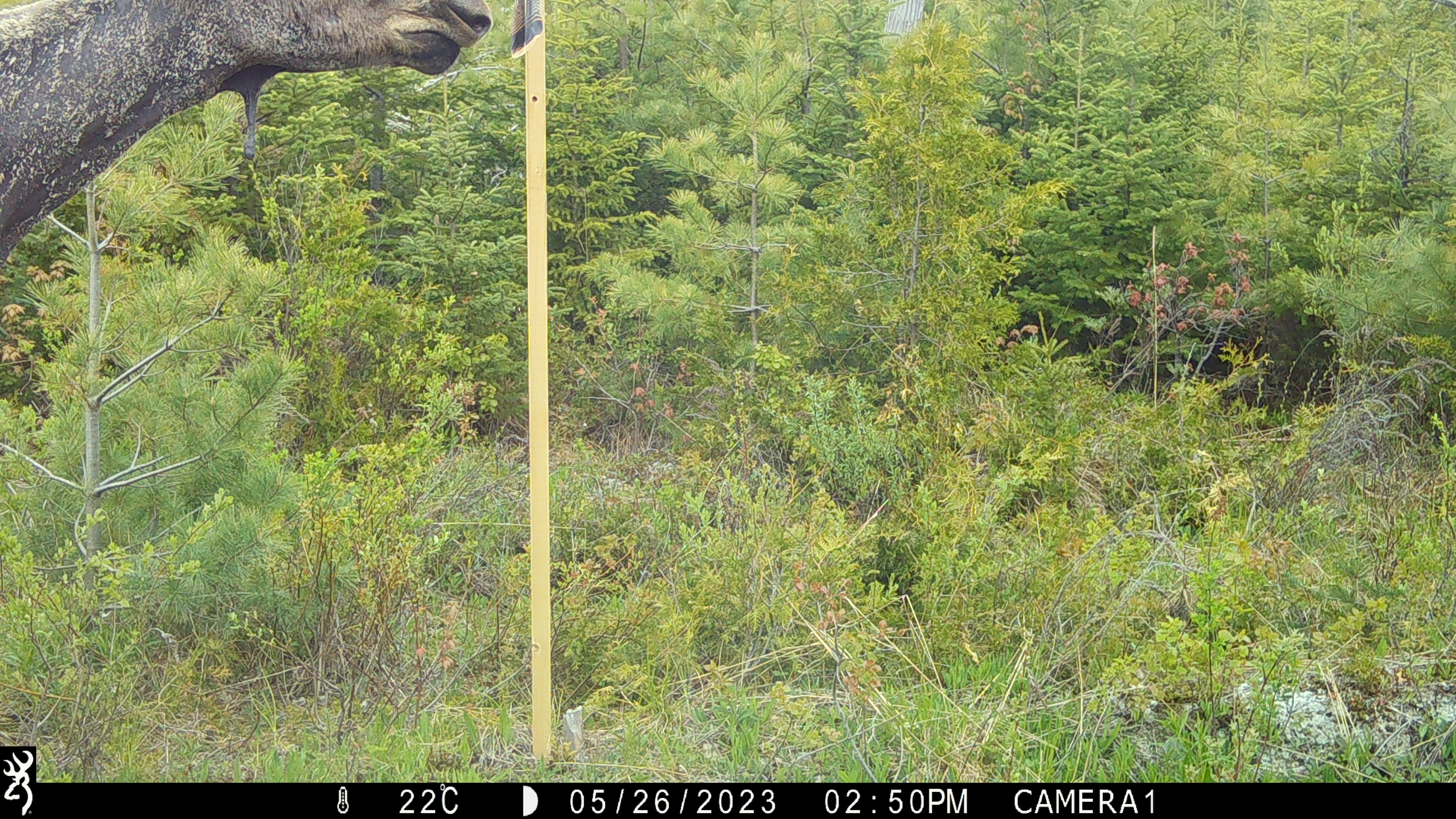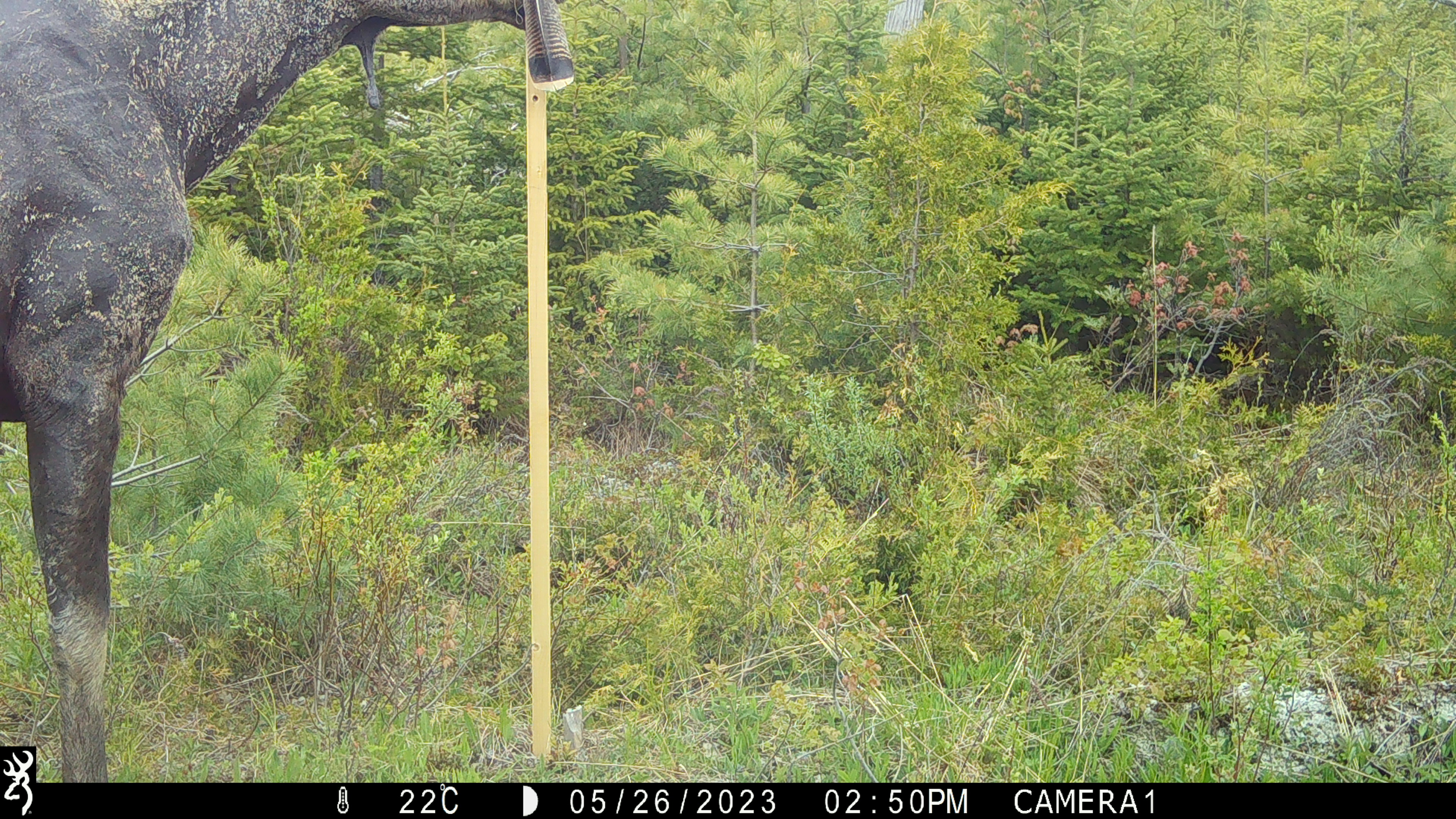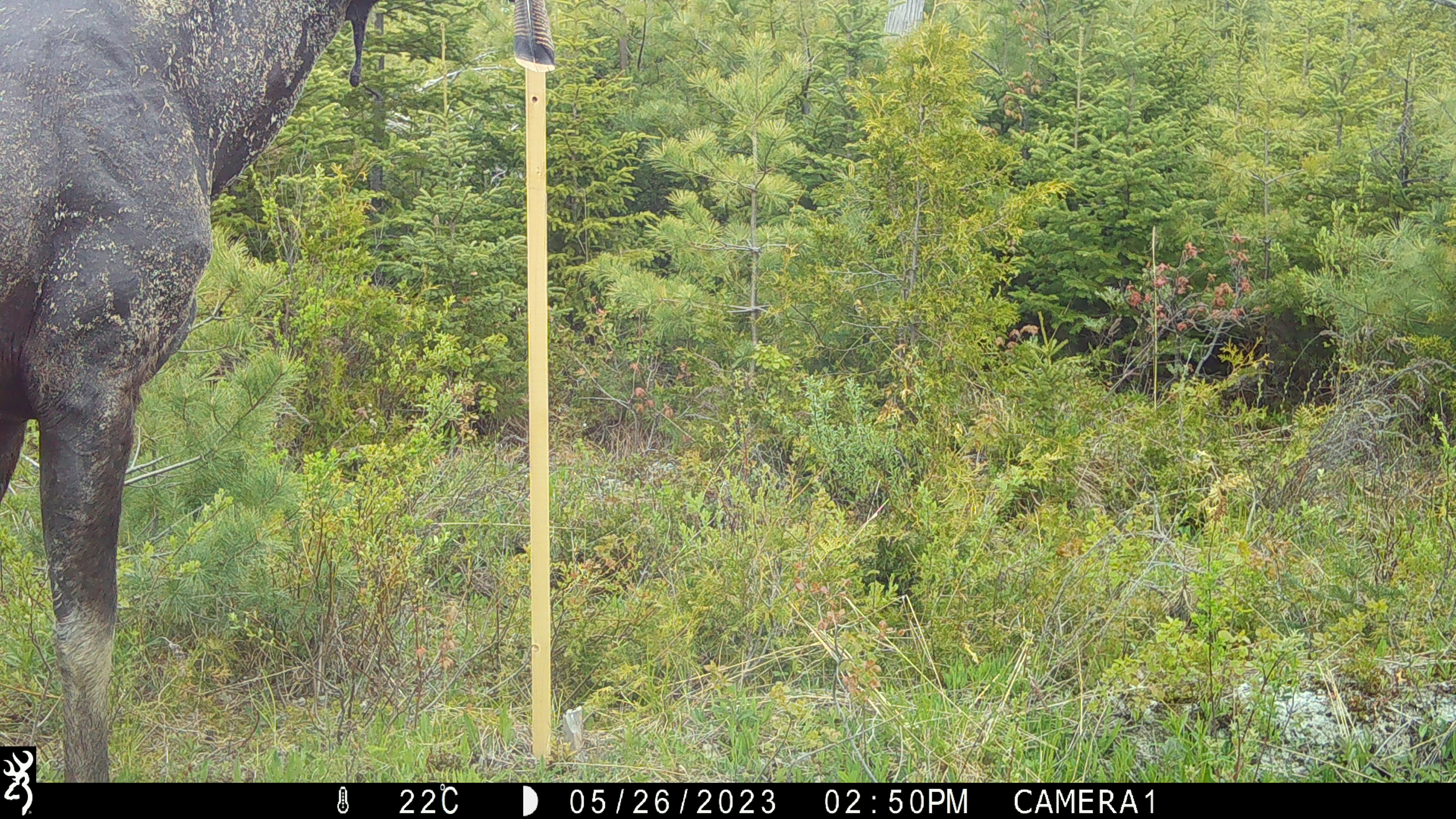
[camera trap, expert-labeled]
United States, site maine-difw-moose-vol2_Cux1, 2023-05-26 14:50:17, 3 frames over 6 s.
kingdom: Animalia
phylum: Chordata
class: Mammalia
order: Artiodactyla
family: Cervidae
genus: Alces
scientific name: Alces alces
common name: moose